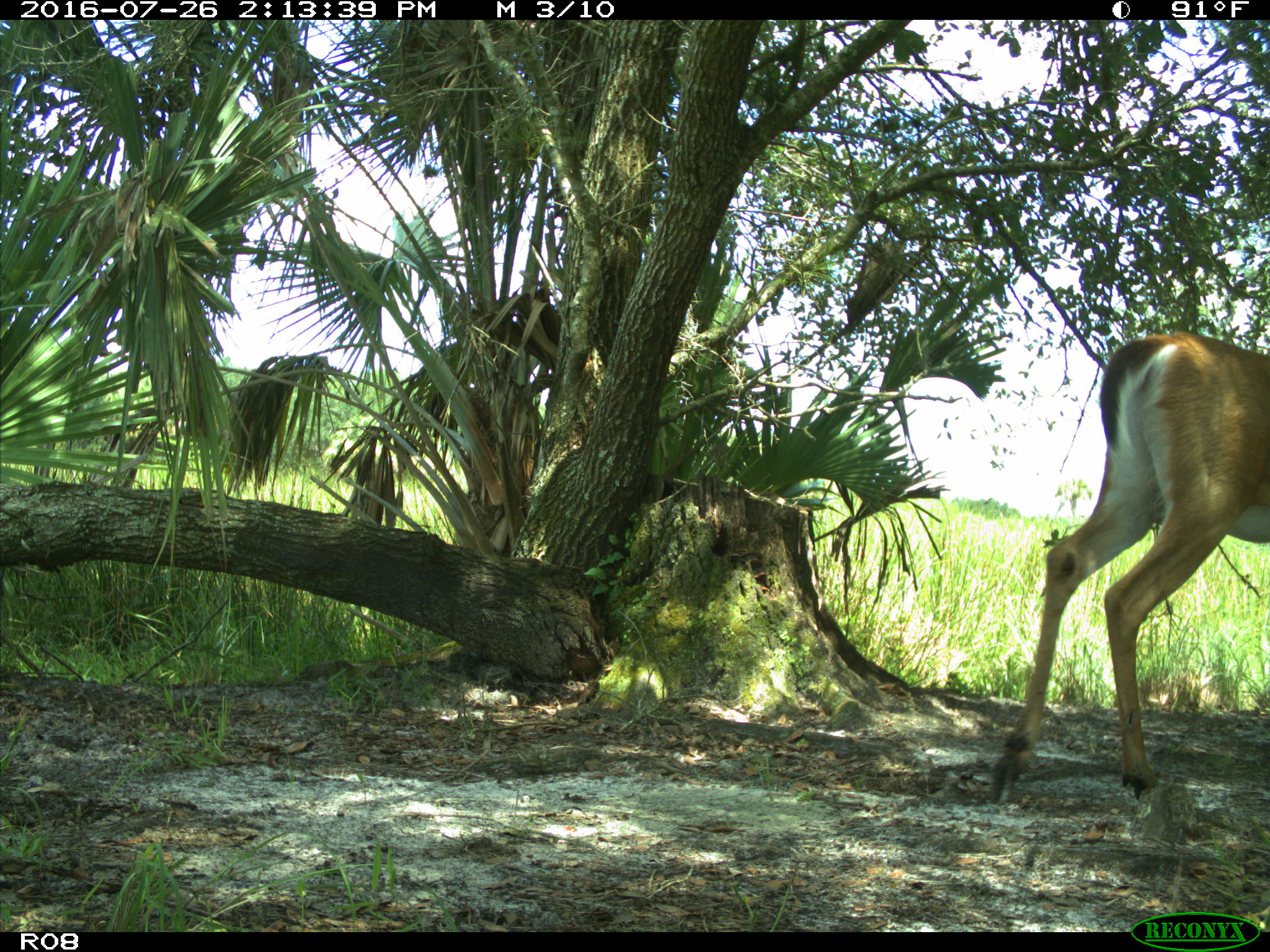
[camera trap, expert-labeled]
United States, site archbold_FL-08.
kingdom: Animalia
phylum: Chordata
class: Mammalia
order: Artiodactyla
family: Cervidae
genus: Odocoileus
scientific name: Odocoileus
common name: deer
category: unidentified deer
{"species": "unidentified deer (deer) (Odocoileus)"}